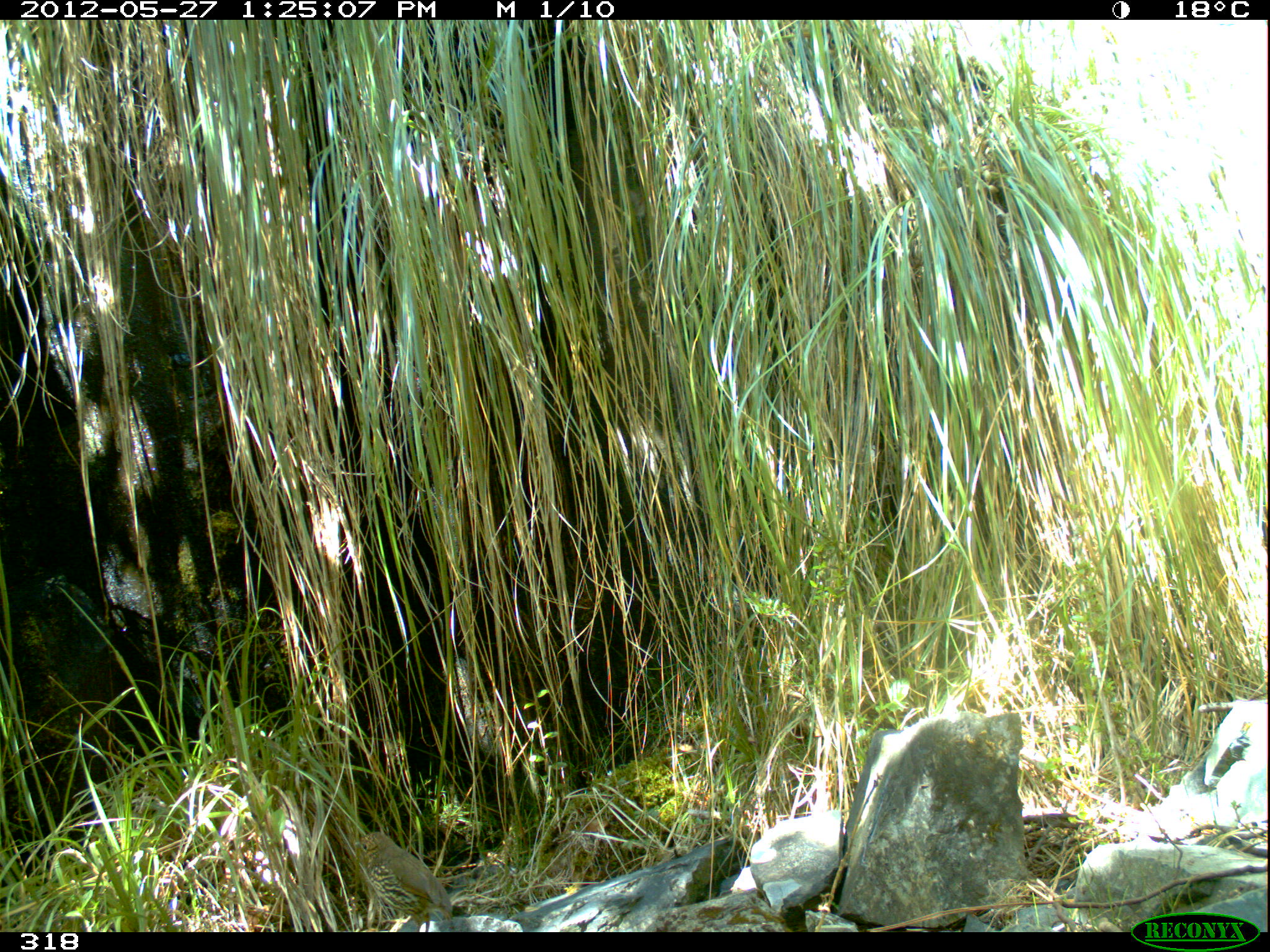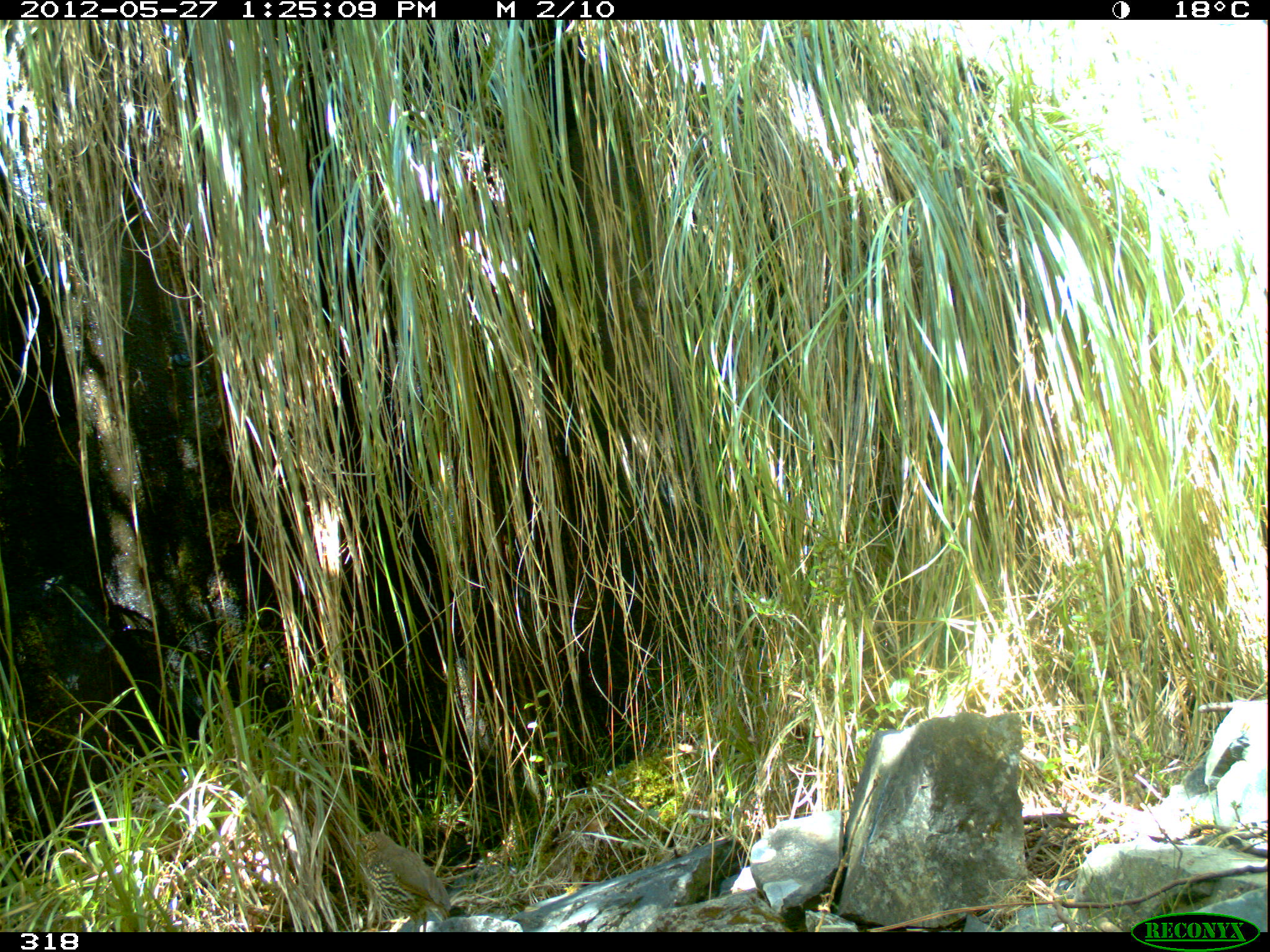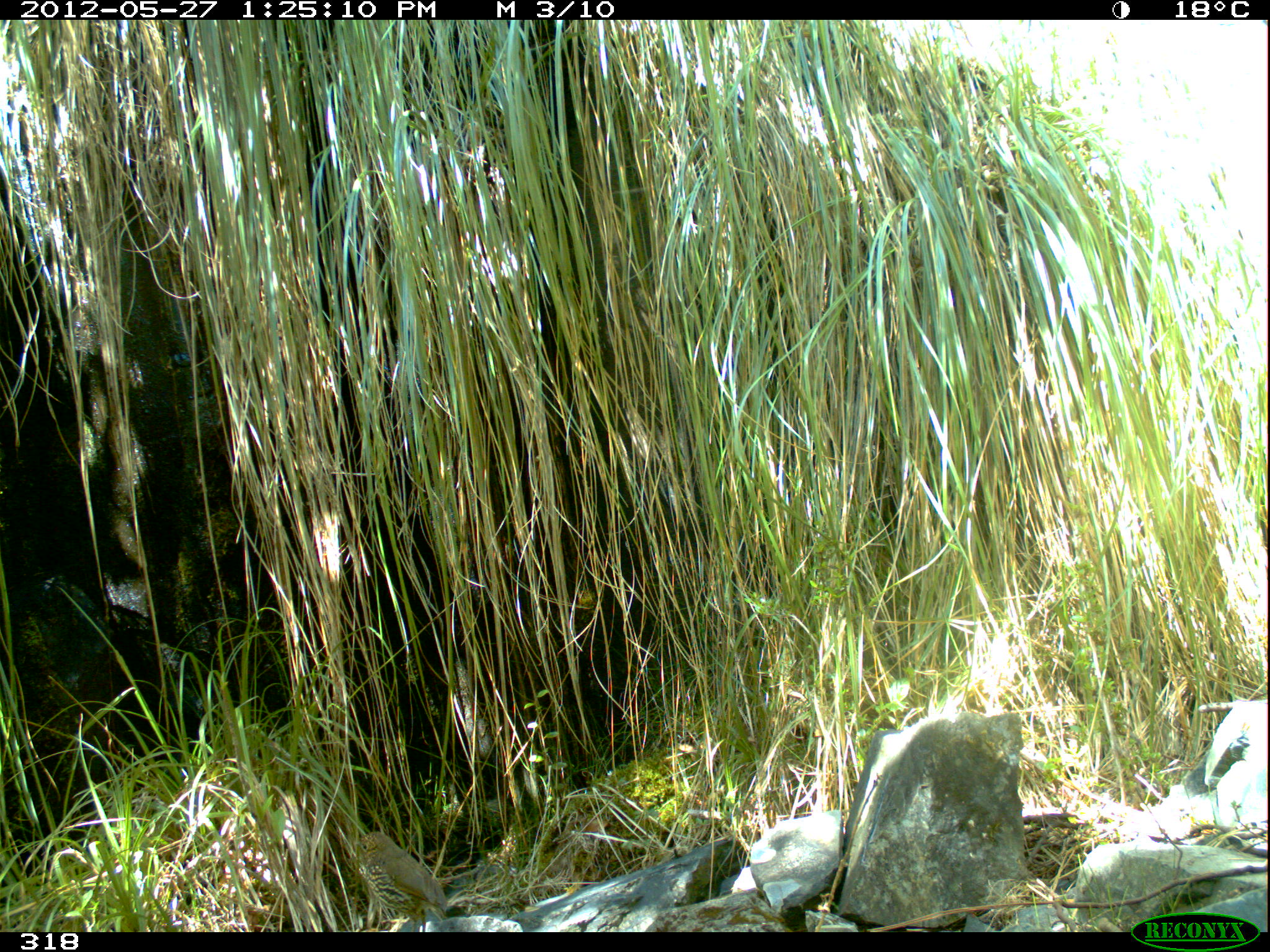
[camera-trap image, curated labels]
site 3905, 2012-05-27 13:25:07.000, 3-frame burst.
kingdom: Animalia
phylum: Chordata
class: Aves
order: Passeriformes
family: Grallariidae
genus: Grallaria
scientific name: Grallaria andicolus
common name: stripe-headed antpitta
Grallaria andicolus (stripe-headed antpitta).